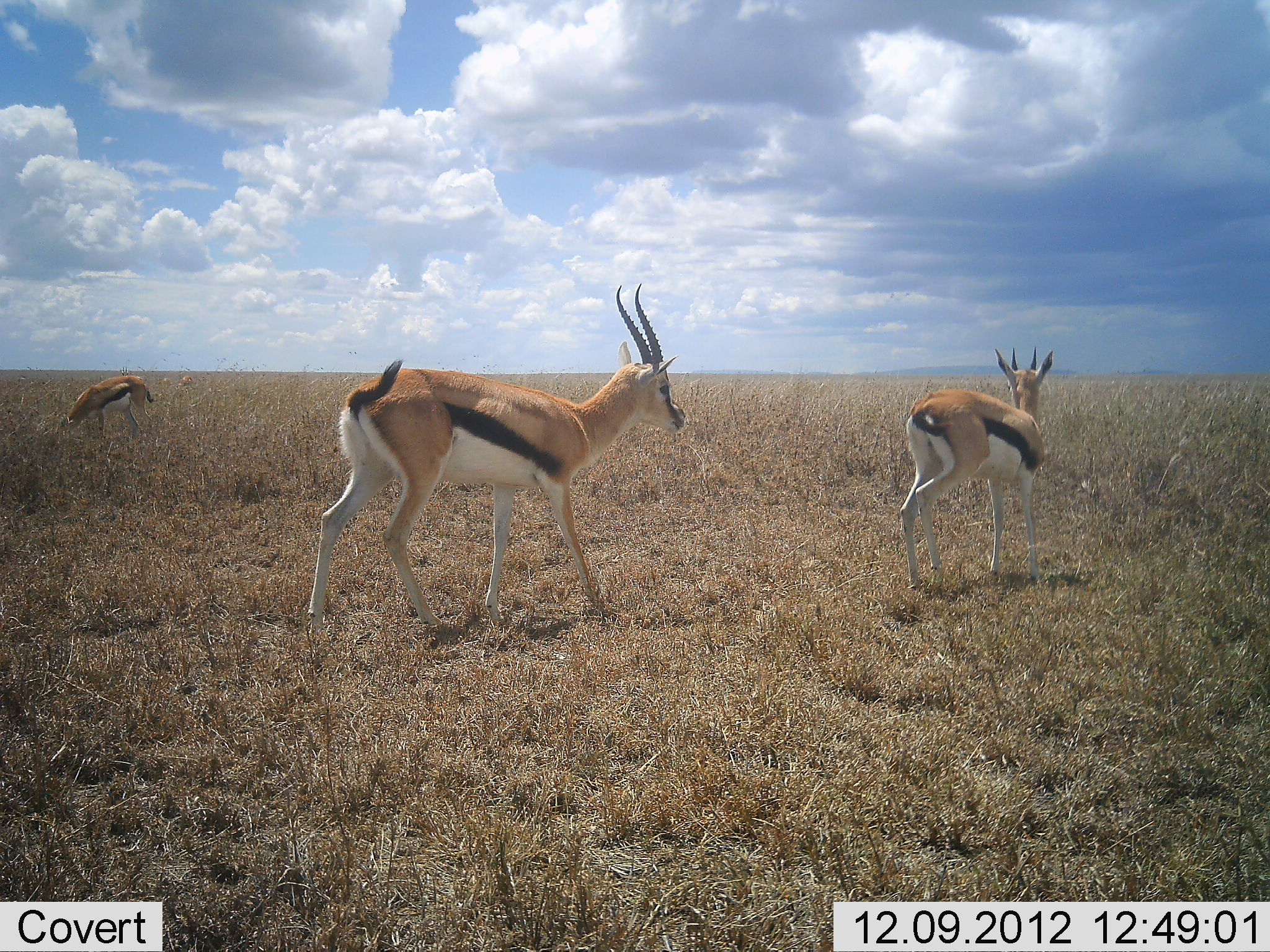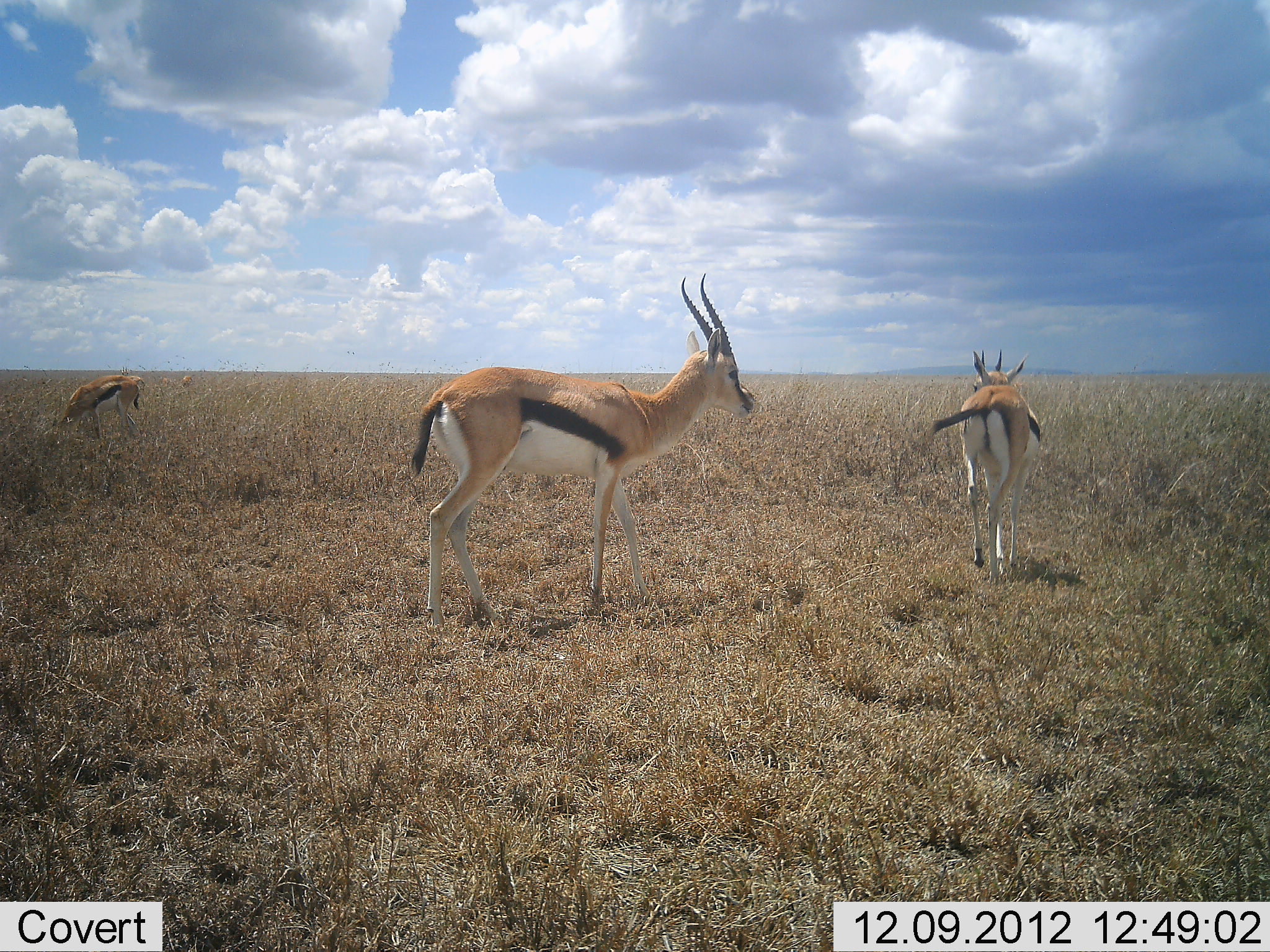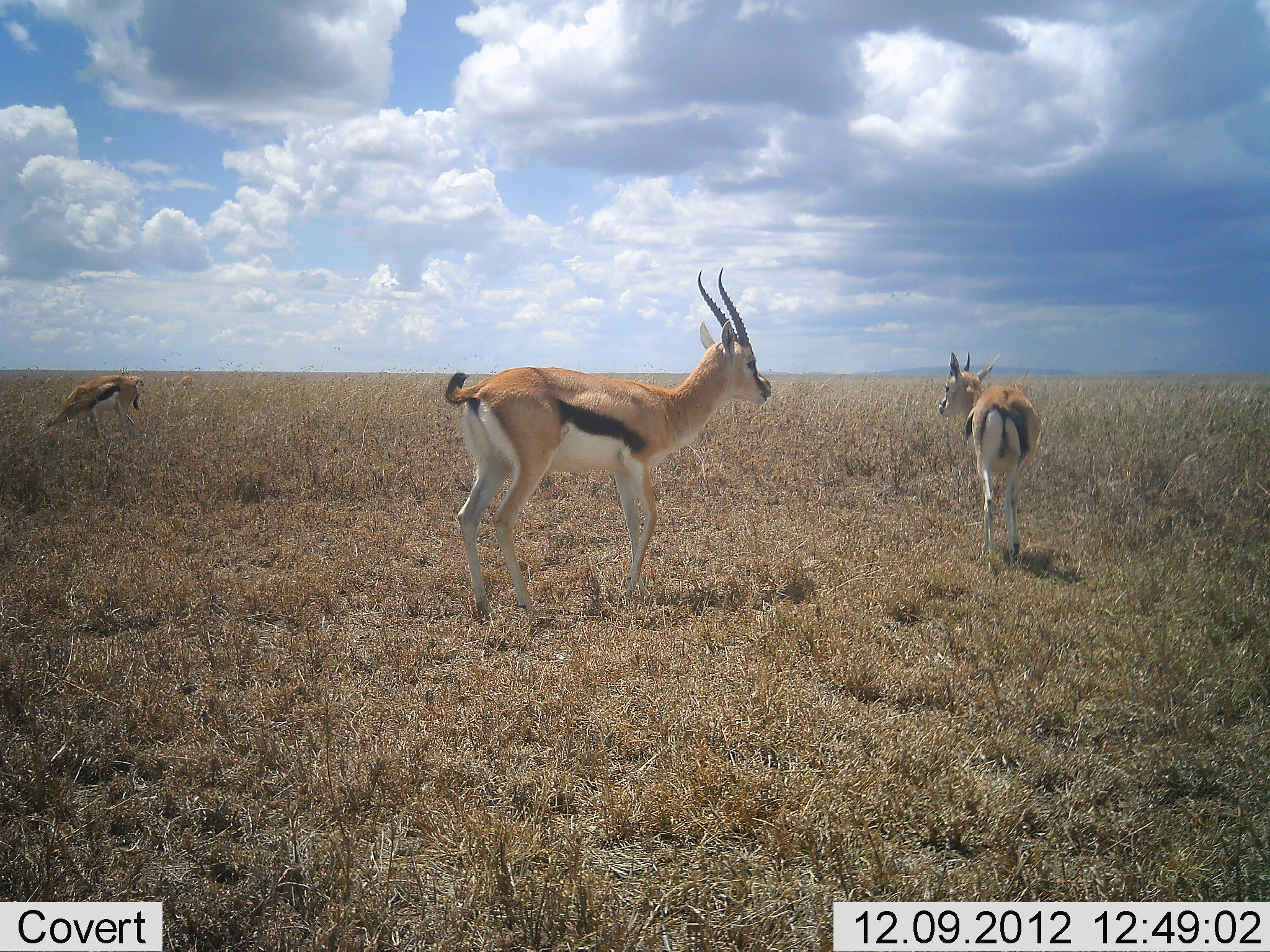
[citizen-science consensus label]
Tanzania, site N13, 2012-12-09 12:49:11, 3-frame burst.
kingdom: Animalia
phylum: Chordata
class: Mammalia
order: Artiodactyla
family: Bovidae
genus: Eudorcas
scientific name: Eudorcas thomsonii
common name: thomson's gazelle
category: gazellethomsons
Gazellethomsons (thomson's gazelle) (Eudorcas thomsonii), count 3. Behavior (volunteer vote fractions): standing 21%, resting 0%, moving 89%, interacting 5%. Young present (vote fraction): 0%. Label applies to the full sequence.